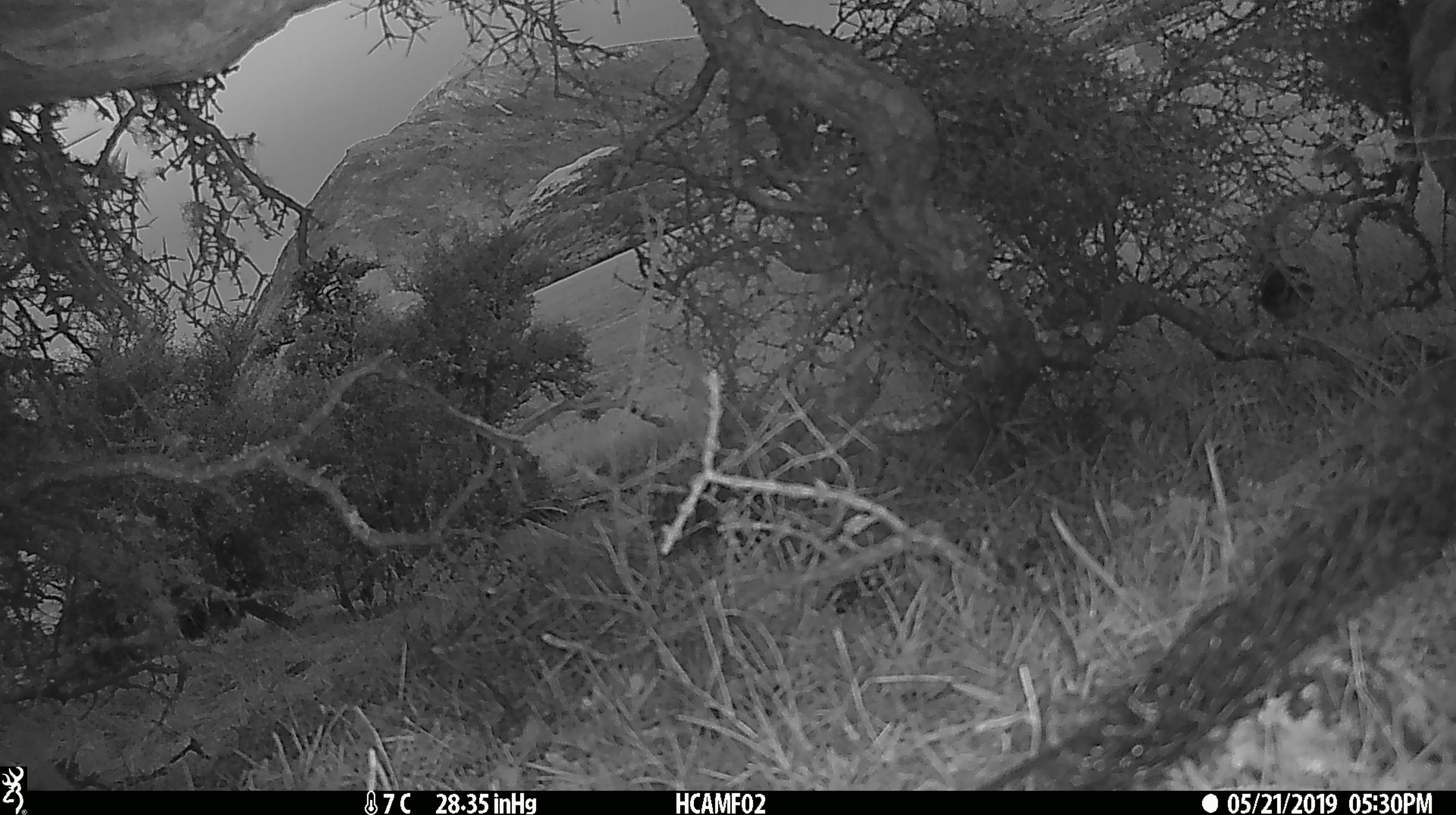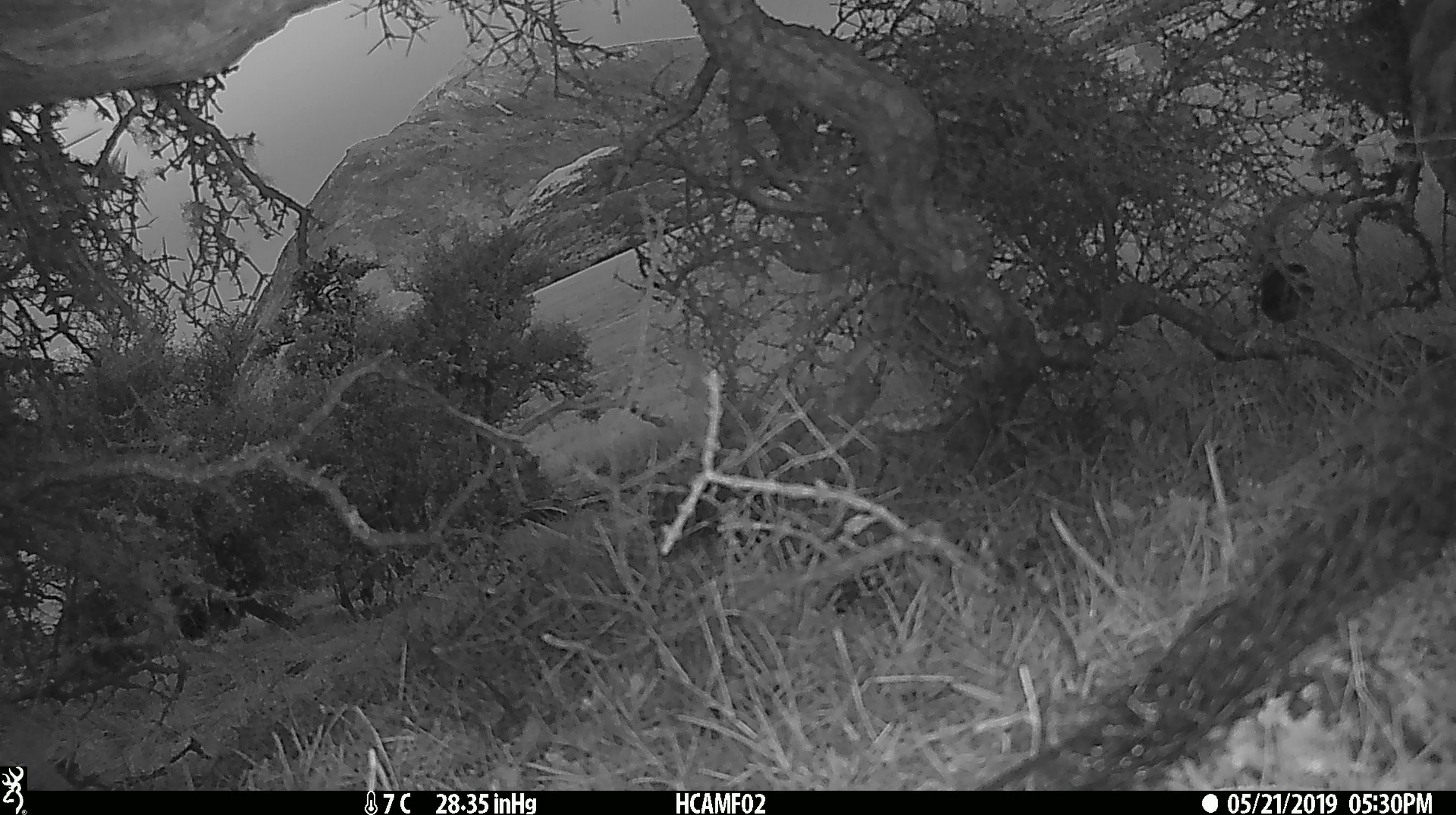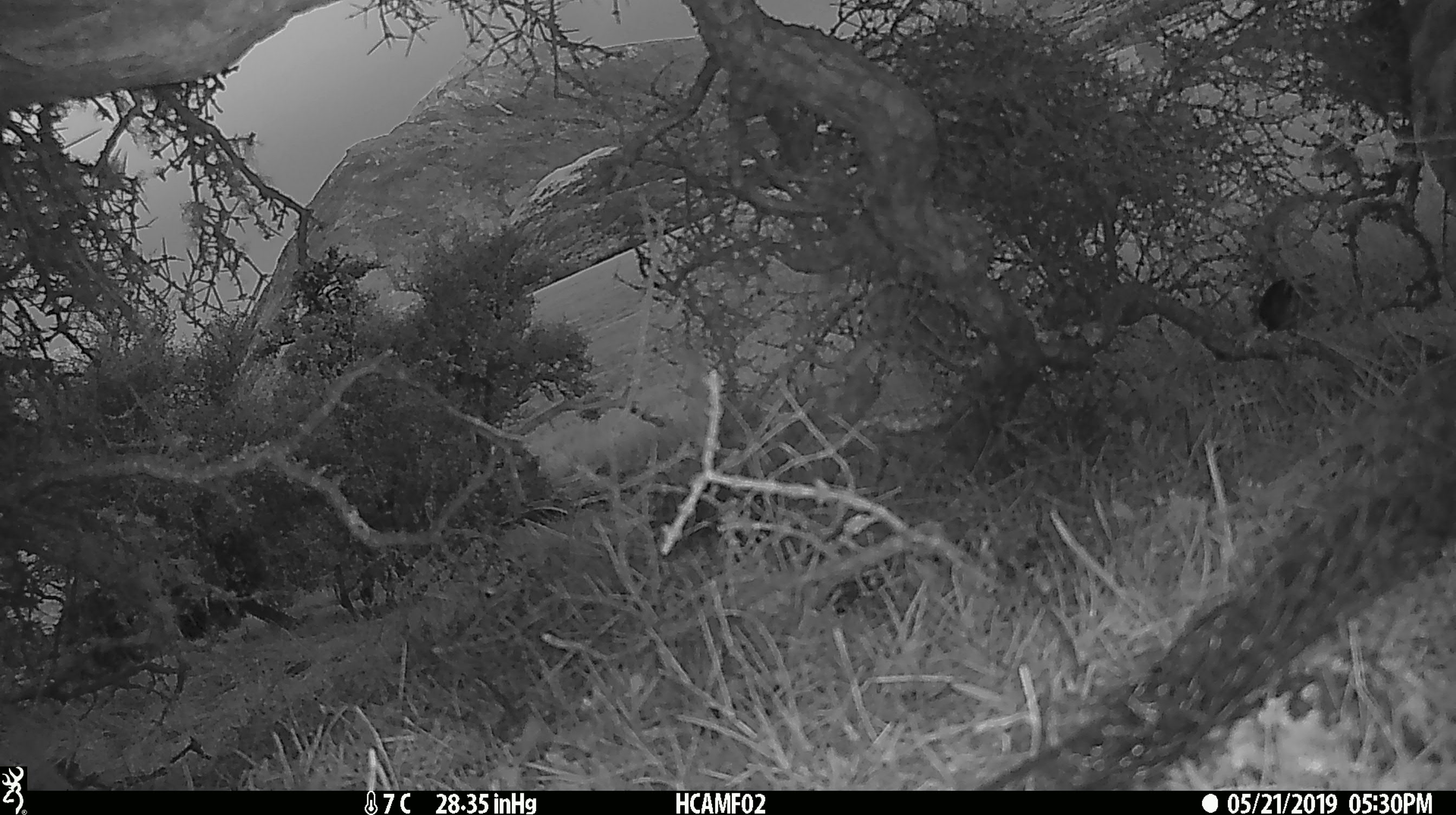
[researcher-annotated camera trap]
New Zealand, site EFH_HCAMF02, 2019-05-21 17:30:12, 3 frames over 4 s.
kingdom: Animalia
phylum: Chordata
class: Aves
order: Passeriformes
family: Petroicidae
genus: Petroica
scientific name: Petroica australis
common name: new zealand robin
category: robin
Robin (new zealand robin) (Petroica australis).